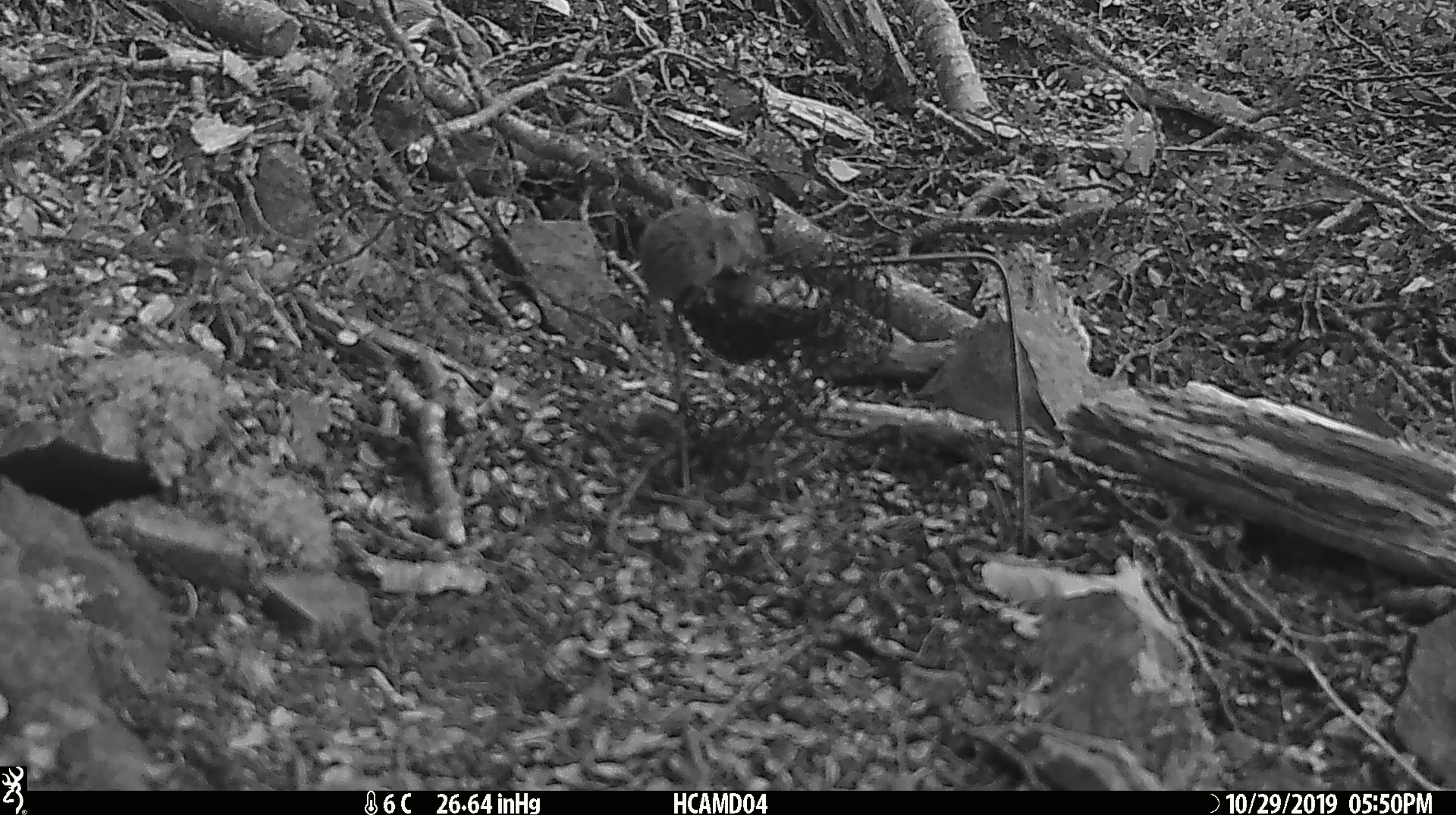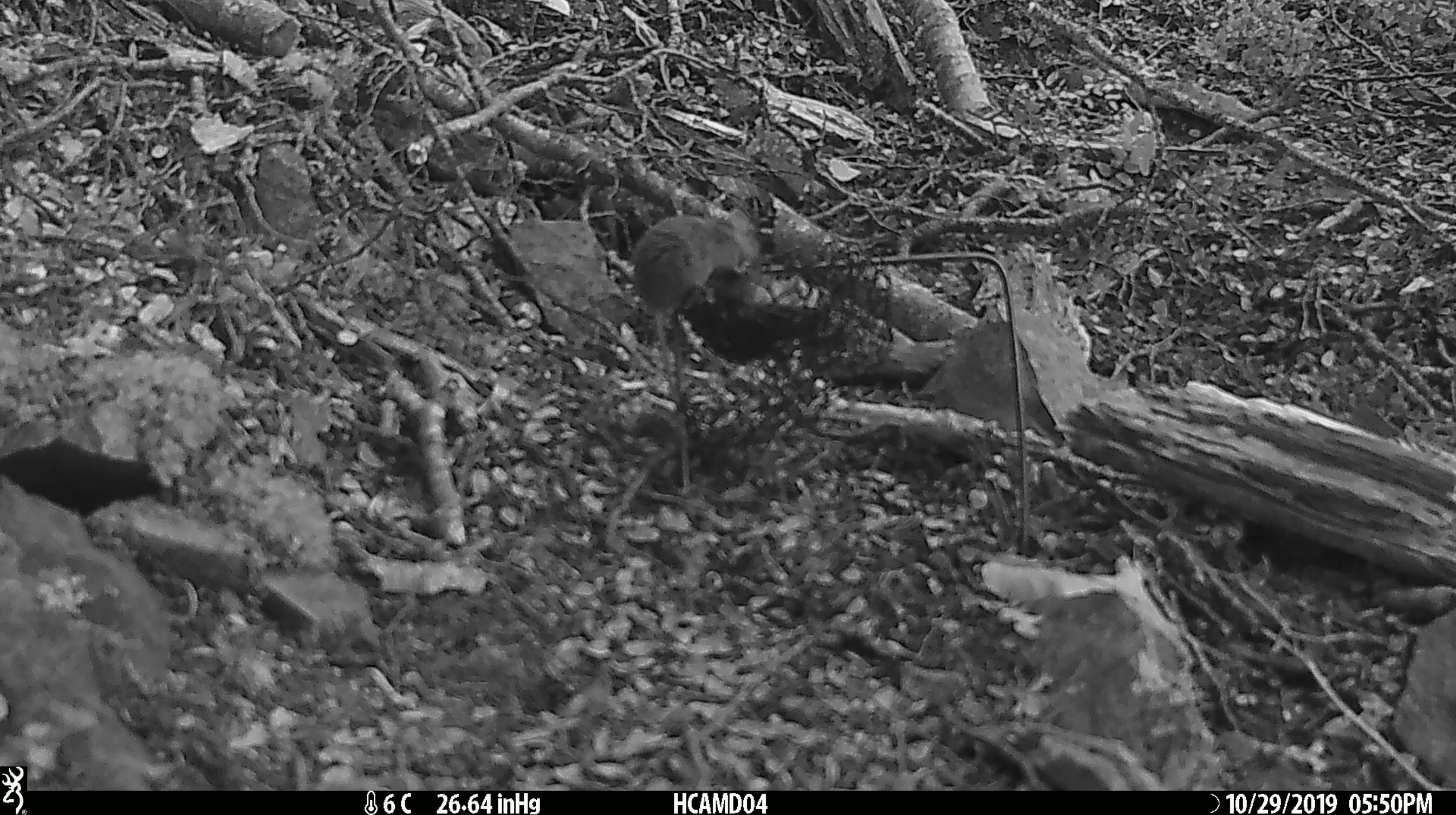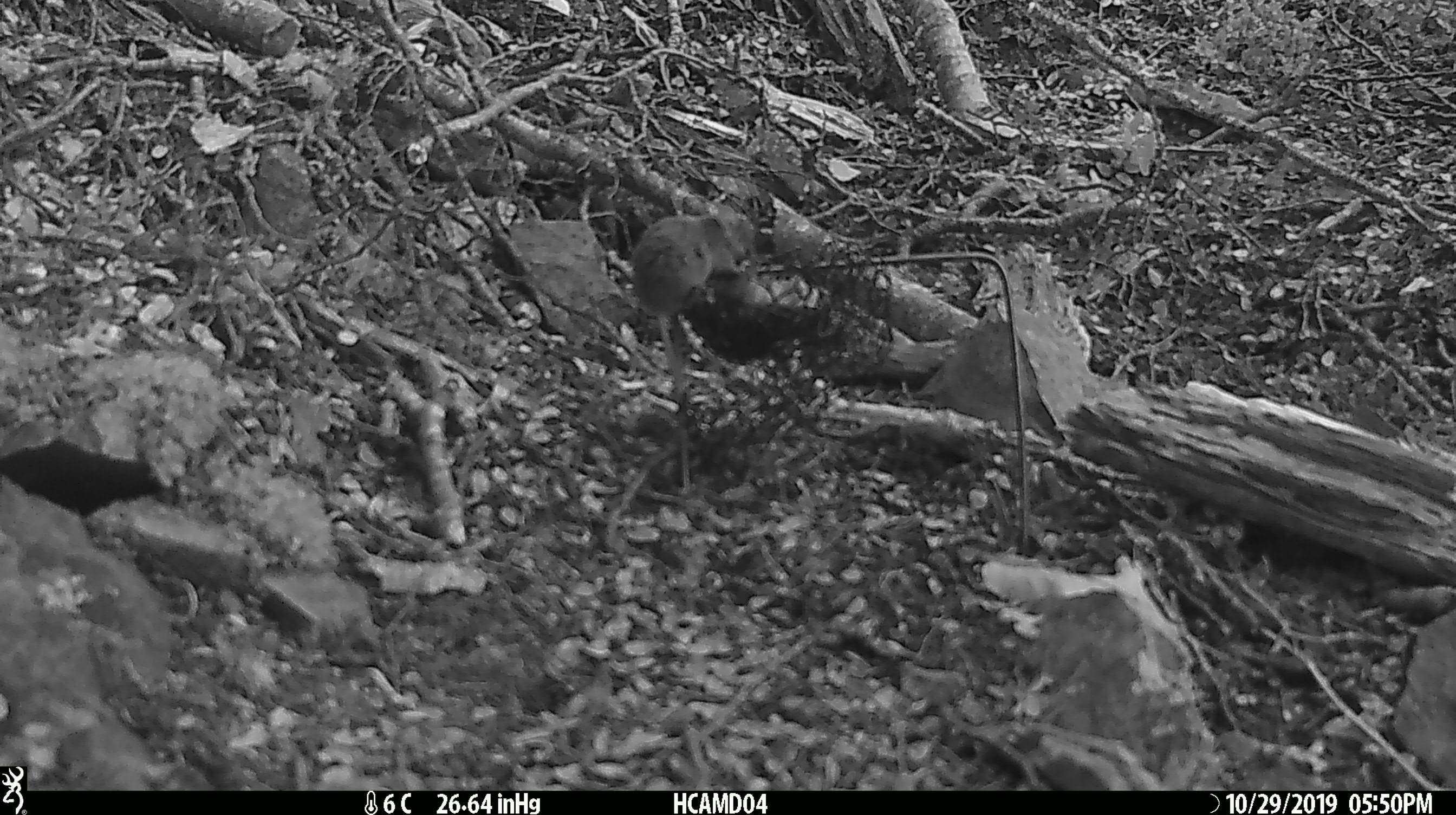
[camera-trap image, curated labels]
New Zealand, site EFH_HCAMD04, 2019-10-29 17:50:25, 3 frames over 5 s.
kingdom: Animalia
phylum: Chordata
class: Mammalia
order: Rodentia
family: Muridae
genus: Mus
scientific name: Mus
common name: mouse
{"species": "mouse (Mus)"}